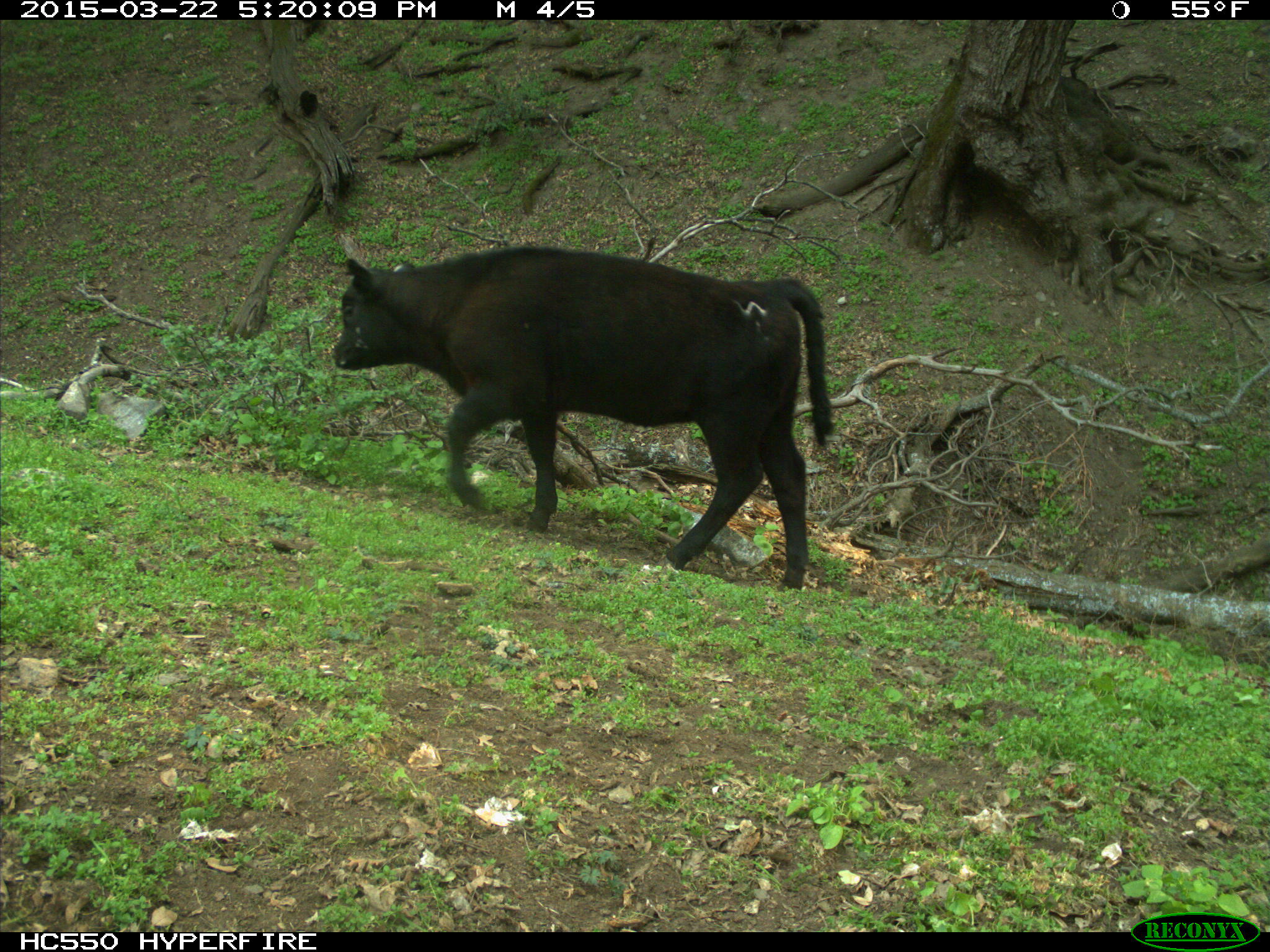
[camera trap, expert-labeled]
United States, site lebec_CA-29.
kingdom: Animalia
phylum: Chordata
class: Mammalia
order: Artiodactyla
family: Bovidae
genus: Bos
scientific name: Bos taurus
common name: domestic cow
Bos taurus (domestic cow).